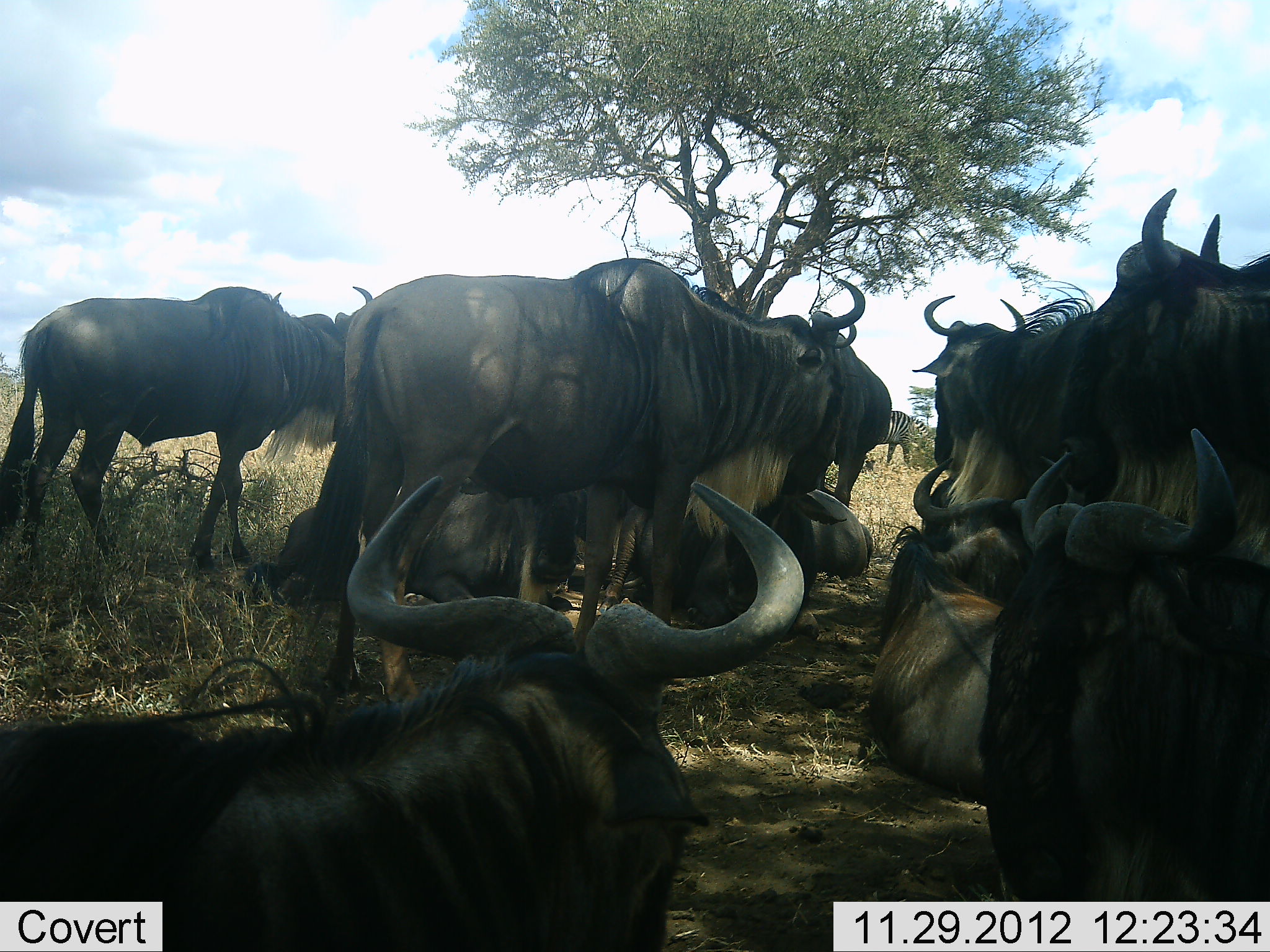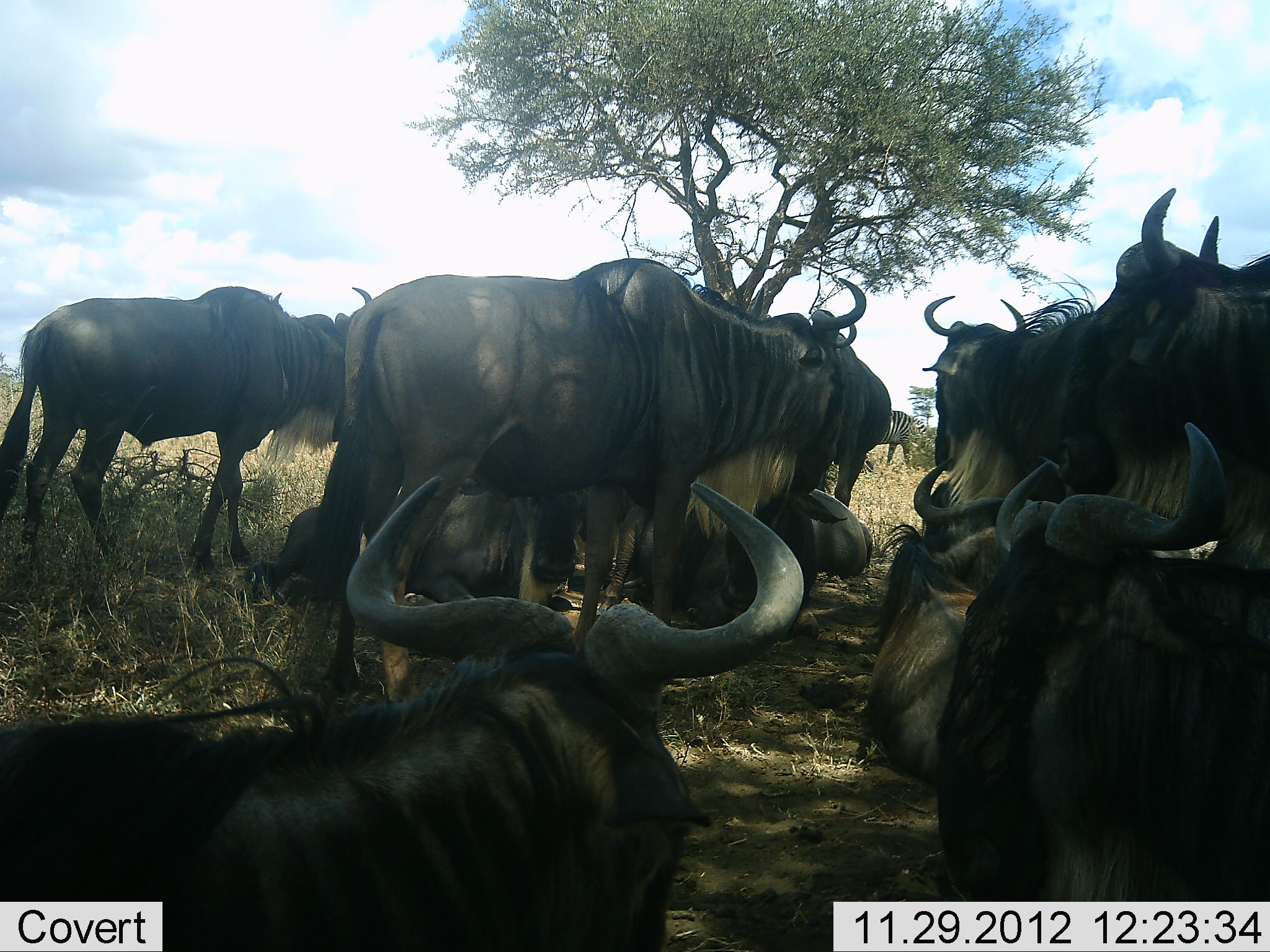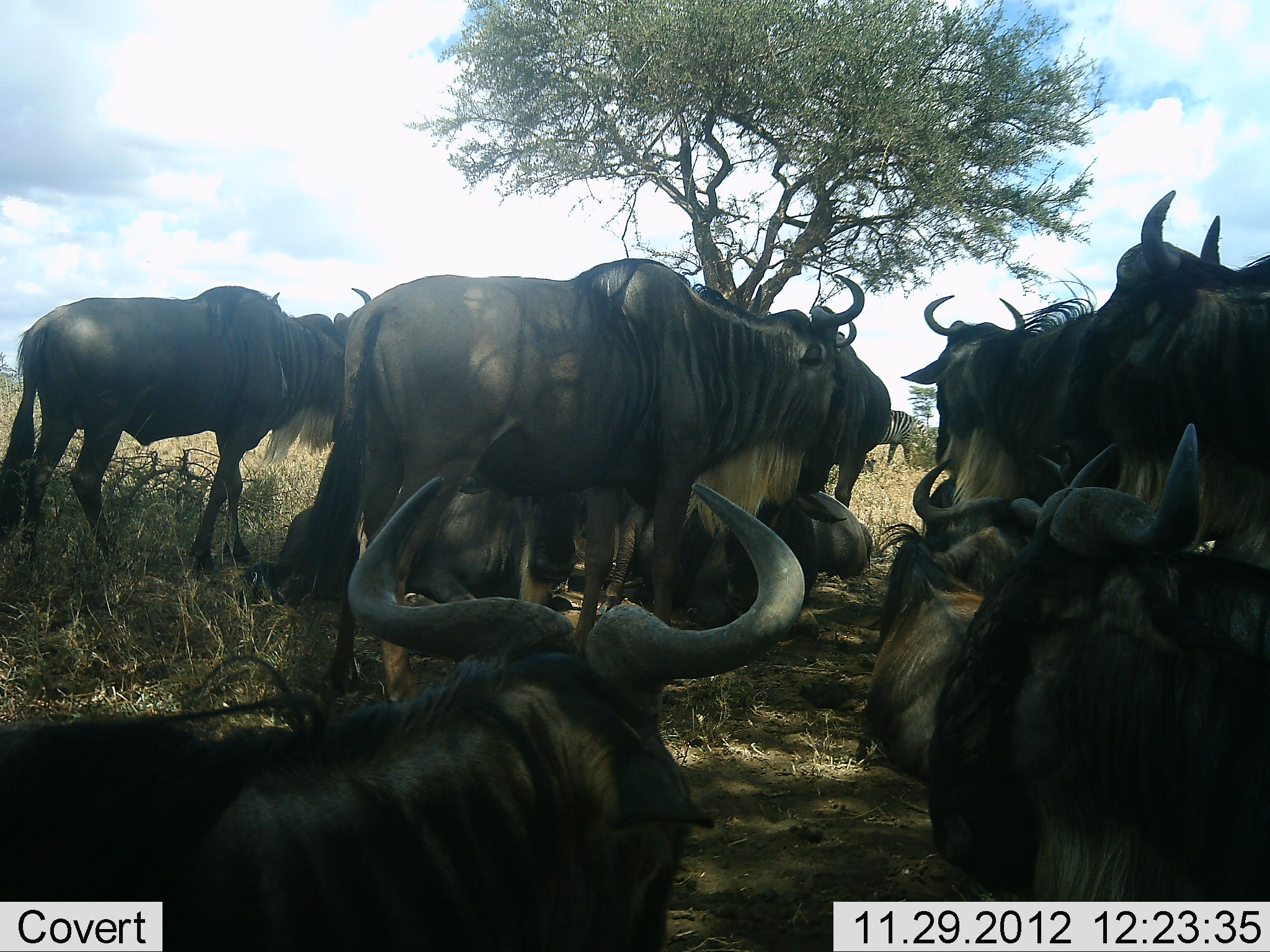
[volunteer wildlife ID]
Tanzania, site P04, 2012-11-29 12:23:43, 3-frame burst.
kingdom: Animalia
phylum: Chordata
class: Mammalia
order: Artiodactyla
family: Bovidae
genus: Connochaetes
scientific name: Connochaetes taurinus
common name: blue wildebeest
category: wildebeest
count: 9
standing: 82%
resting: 100%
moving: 0%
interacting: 6%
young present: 0%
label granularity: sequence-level